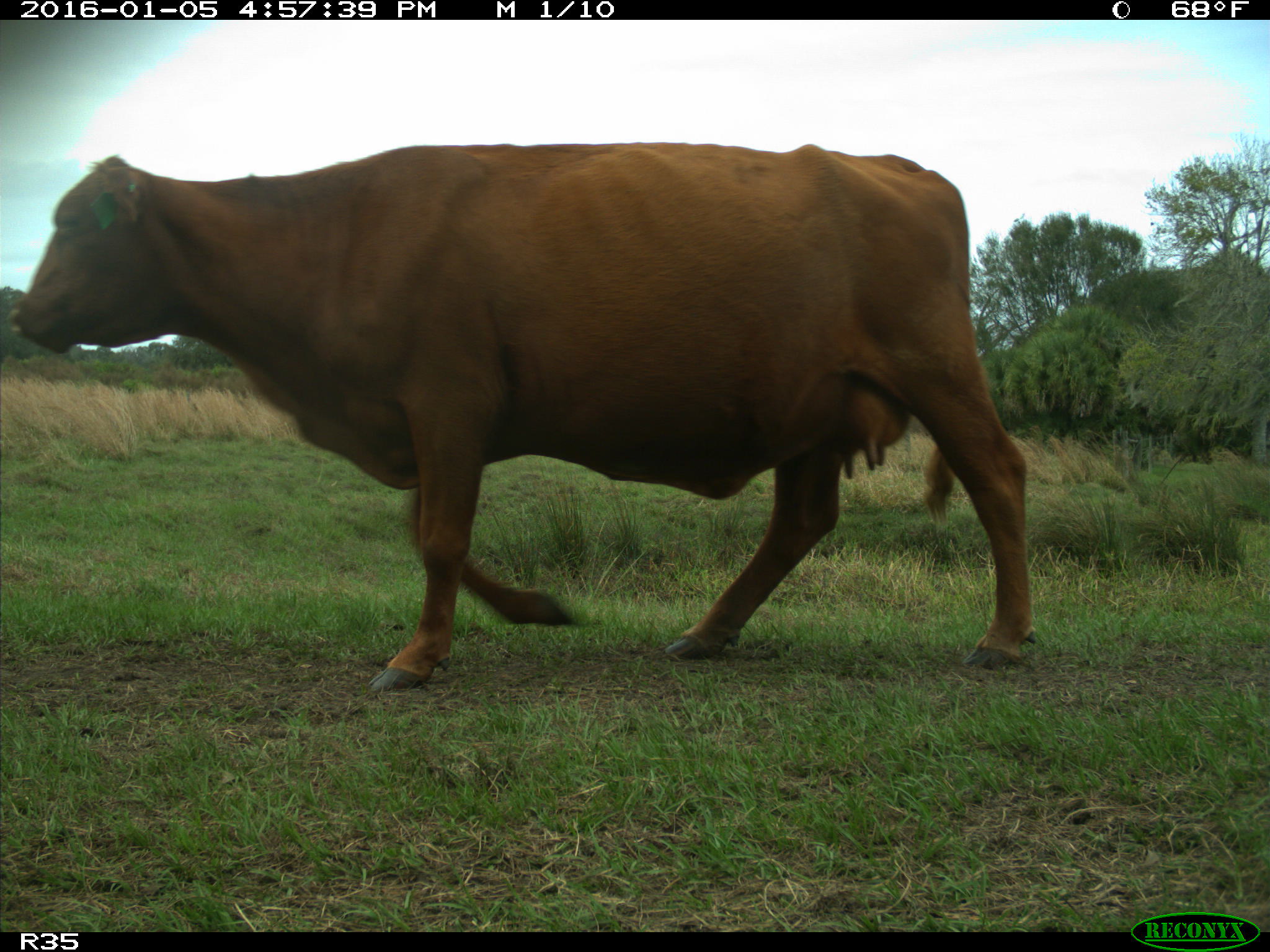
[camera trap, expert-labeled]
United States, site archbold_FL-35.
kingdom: Animalia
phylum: Chordata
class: Mammalia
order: Artiodactyla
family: Bovidae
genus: Bos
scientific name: Bos taurus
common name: domestic cow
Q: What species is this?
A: Bos taurus (domestic cow).